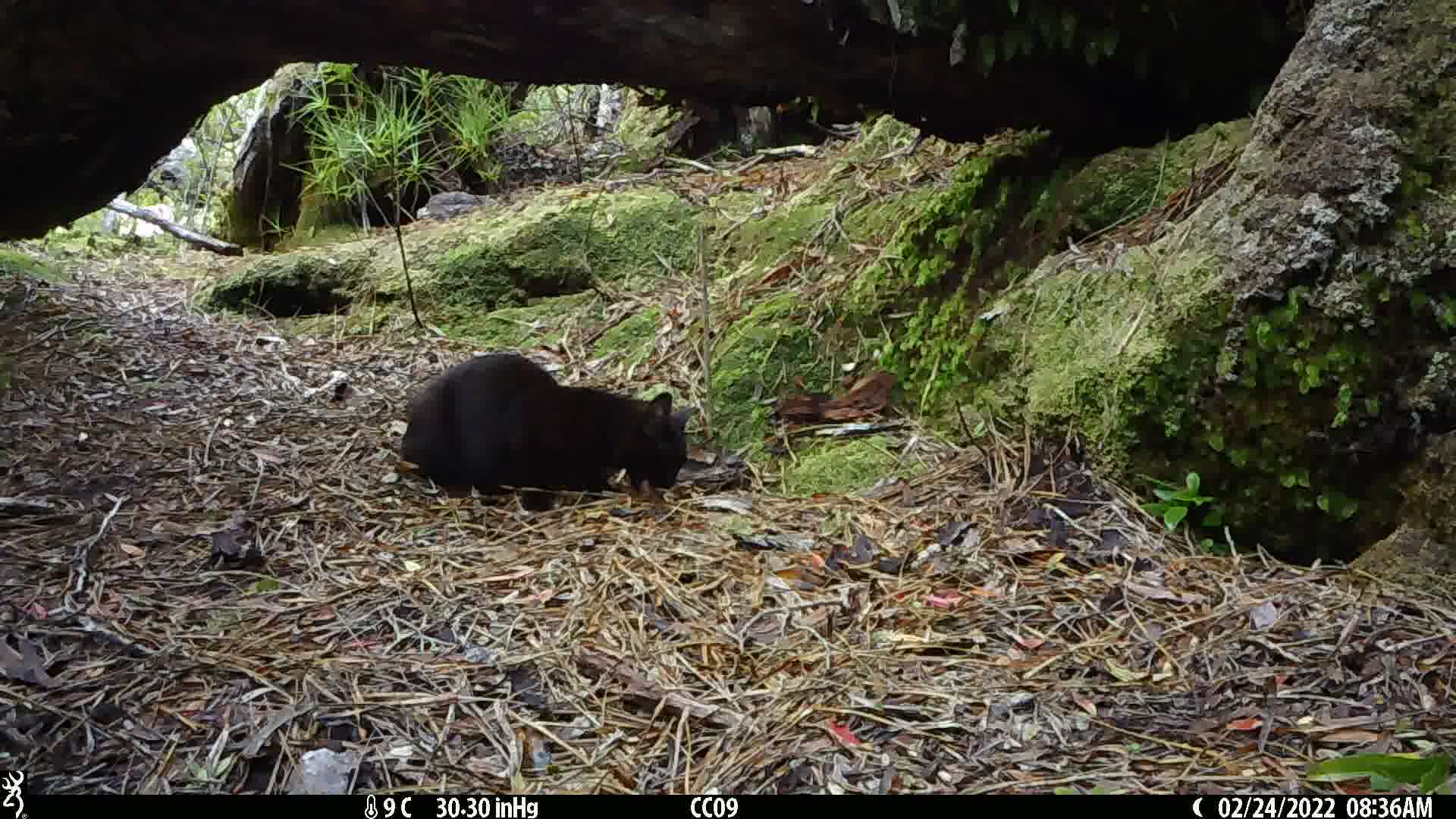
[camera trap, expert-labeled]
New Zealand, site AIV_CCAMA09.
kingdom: Animalia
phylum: Chordata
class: Mammalia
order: Carnivora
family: Felidae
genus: Felis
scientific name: Felis catus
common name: domestic cat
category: cat